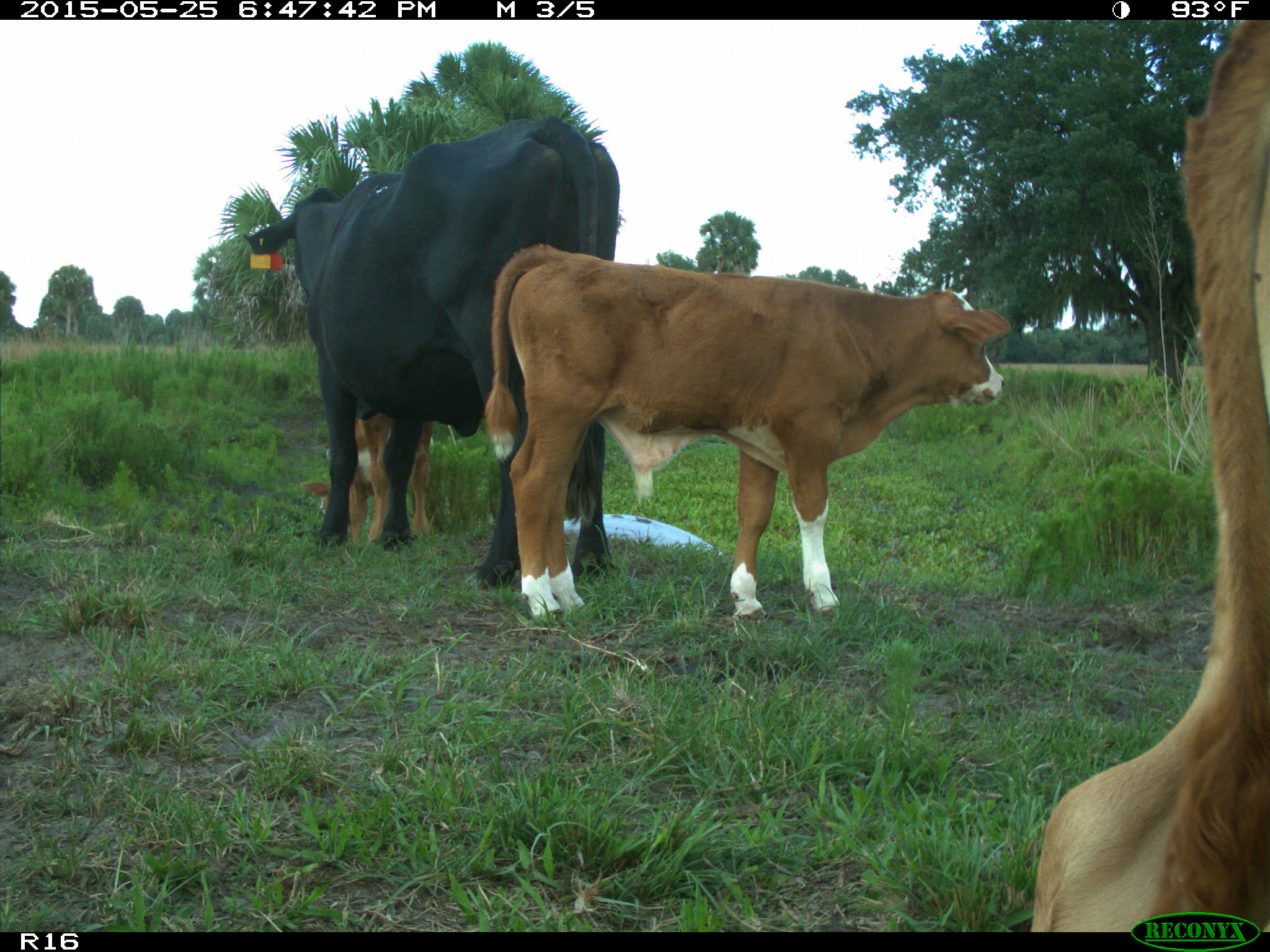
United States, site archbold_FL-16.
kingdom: Animalia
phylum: Chordata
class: Mammalia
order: Artiodactyla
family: Bovidae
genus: Bos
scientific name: Bos taurus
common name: domestic cow